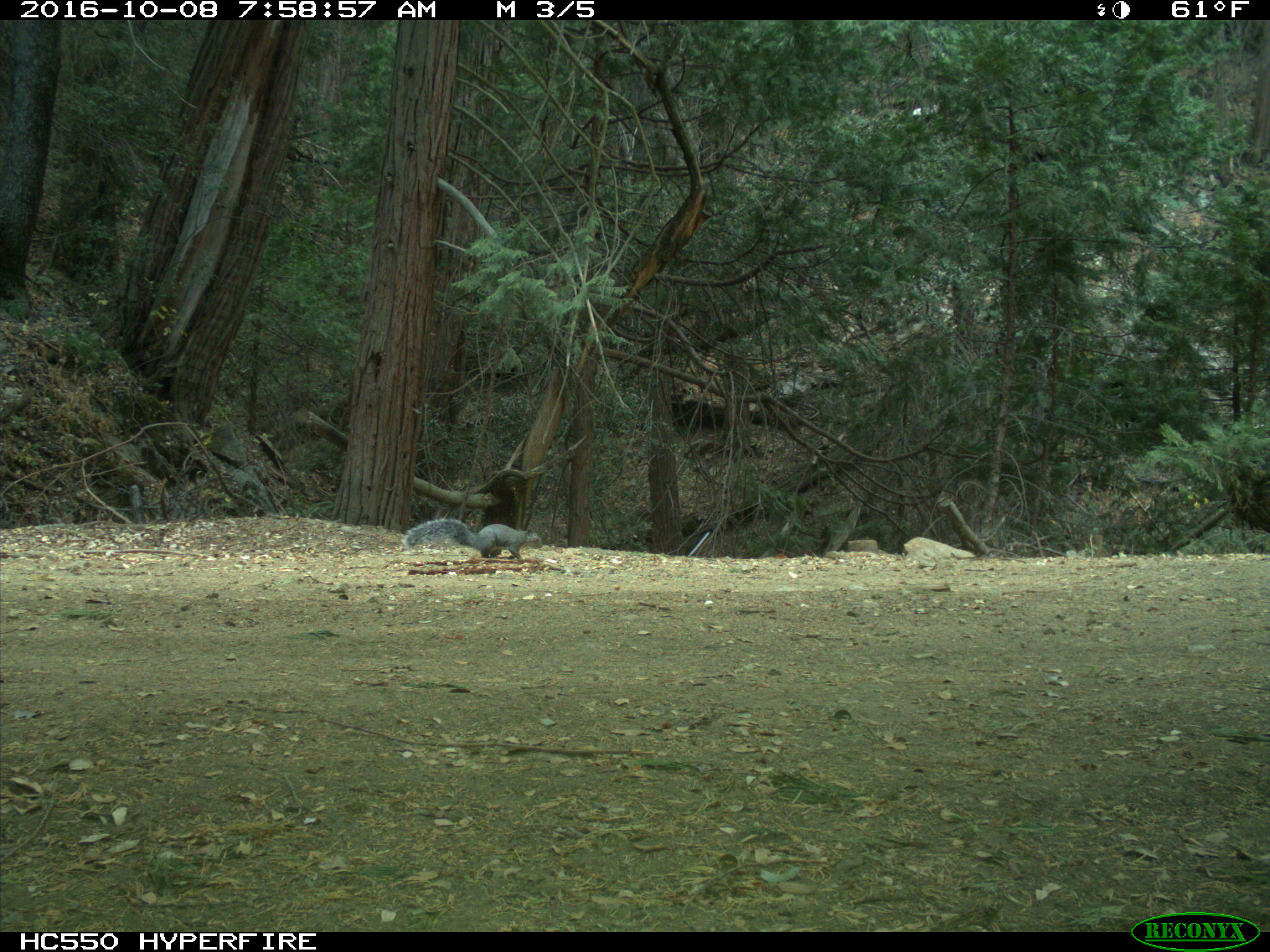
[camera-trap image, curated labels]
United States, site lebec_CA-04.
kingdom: Animalia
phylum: Chordata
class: Mammalia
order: Rodentia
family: Sciuridae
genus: Sciurus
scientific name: Sciurus carolinensis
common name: eastern gray squirrel